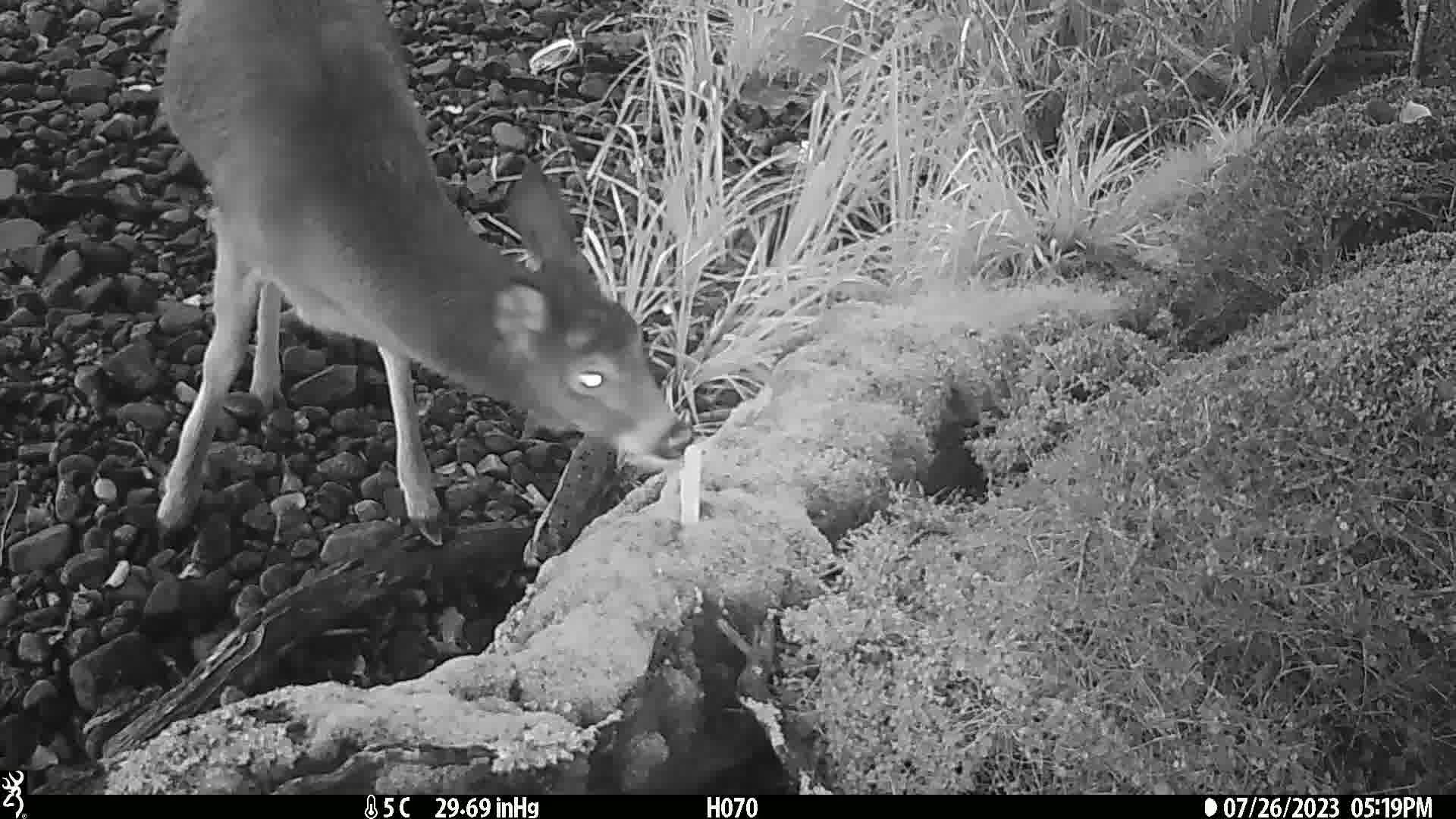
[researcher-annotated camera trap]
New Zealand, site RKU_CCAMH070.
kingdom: Animalia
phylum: Chordata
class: Mammalia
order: Artiodactyla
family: Cervidae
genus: Odocoileus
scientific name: Odocoileus virginianus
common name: white-tailed deer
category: white tailed deer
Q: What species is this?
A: White tailed deer (white-tailed deer) (Odocoileus virginianus).